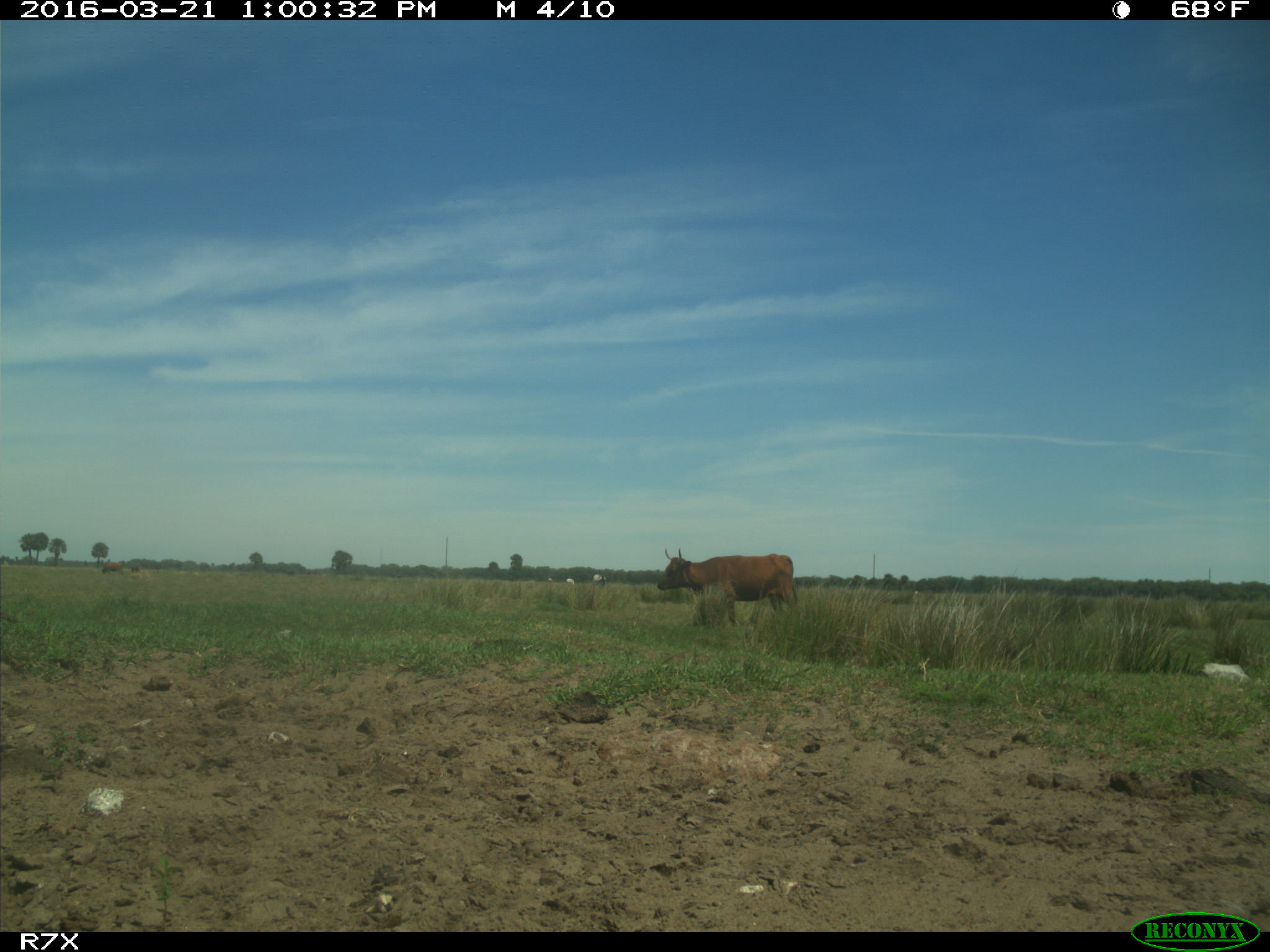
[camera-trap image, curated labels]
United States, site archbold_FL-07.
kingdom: Animalia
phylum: Chordata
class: Mammalia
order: Artiodactyla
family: Bovidae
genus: Bos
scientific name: Bos taurus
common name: domestic cow